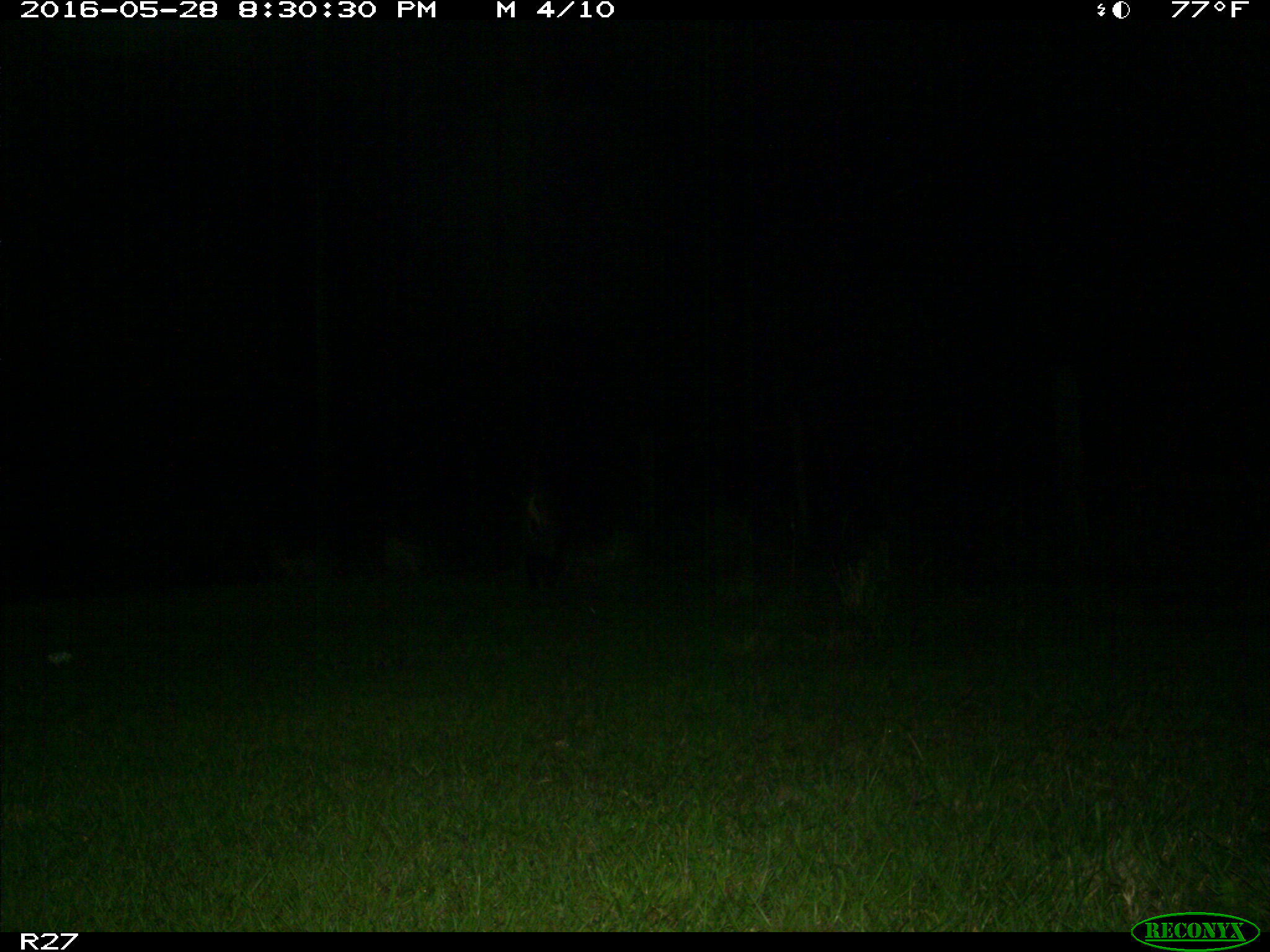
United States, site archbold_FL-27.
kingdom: Animalia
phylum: Chordata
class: Mammalia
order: Artiodactyla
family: Suidae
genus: Sus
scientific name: Sus scrofa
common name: wild boar